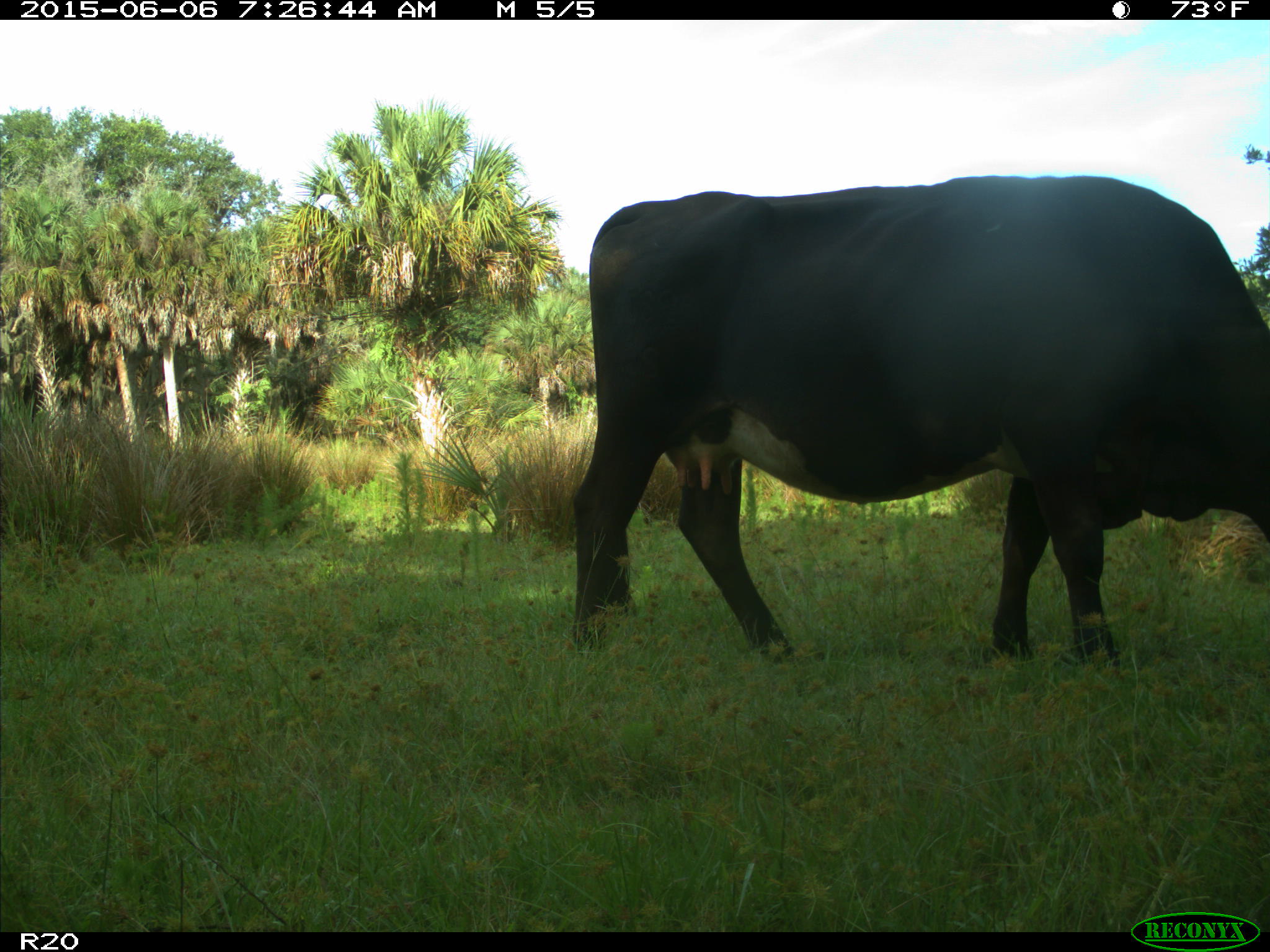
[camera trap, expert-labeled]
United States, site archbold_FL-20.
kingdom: Animalia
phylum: Chordata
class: Mammalia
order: Artiodactyla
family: Bovidae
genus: Bos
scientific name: Bos taurus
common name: domestic cow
Bos taurus (domestic cow).